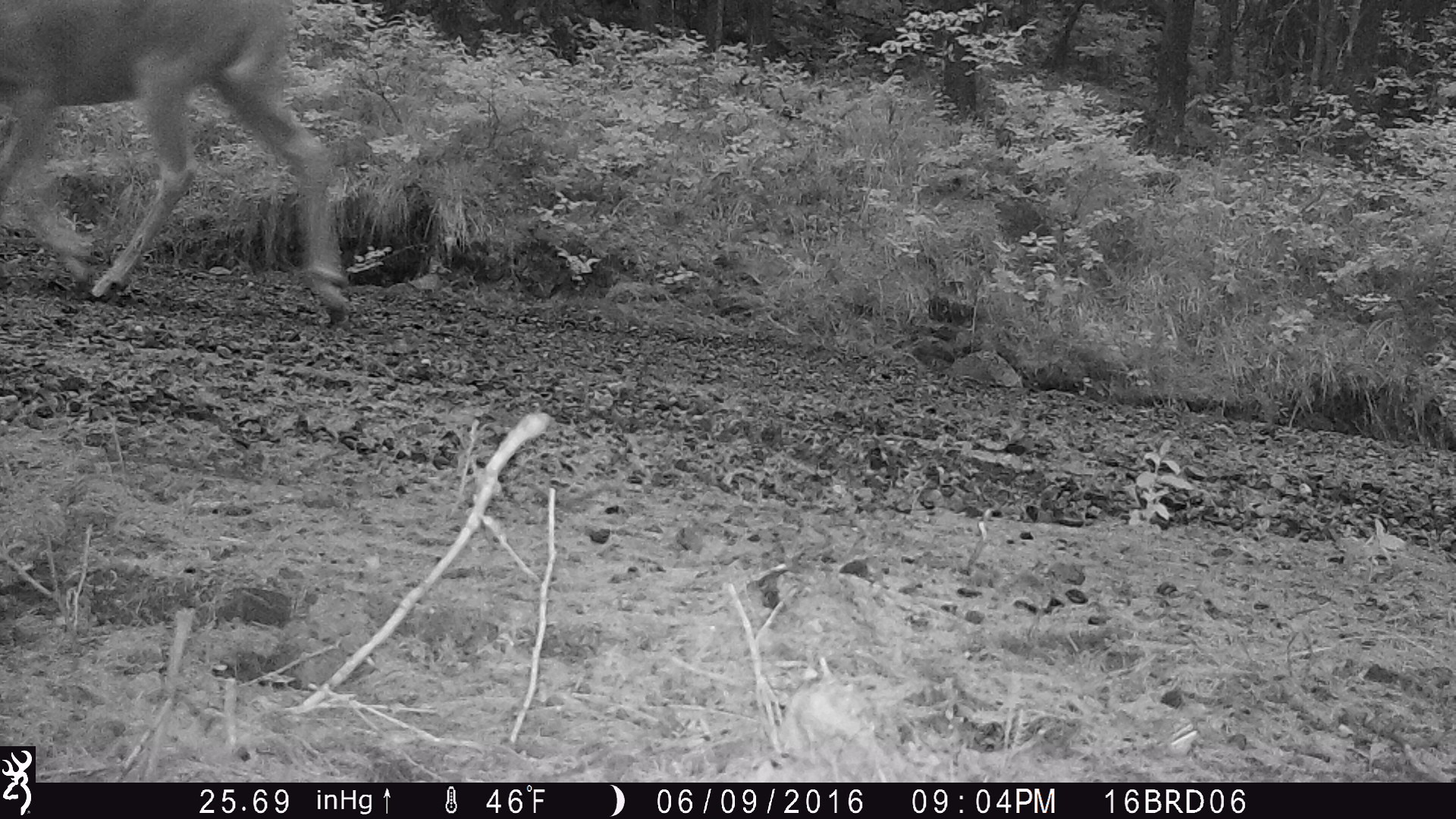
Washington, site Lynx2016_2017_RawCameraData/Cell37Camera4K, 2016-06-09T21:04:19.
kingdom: Animalia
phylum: Chordata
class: Mammalia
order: Artiodactyla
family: Cervidae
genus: Odocoileus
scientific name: Odocoileus virginianus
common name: white-tailed deer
Odocoileus virginianus (white-tailed deer). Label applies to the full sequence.